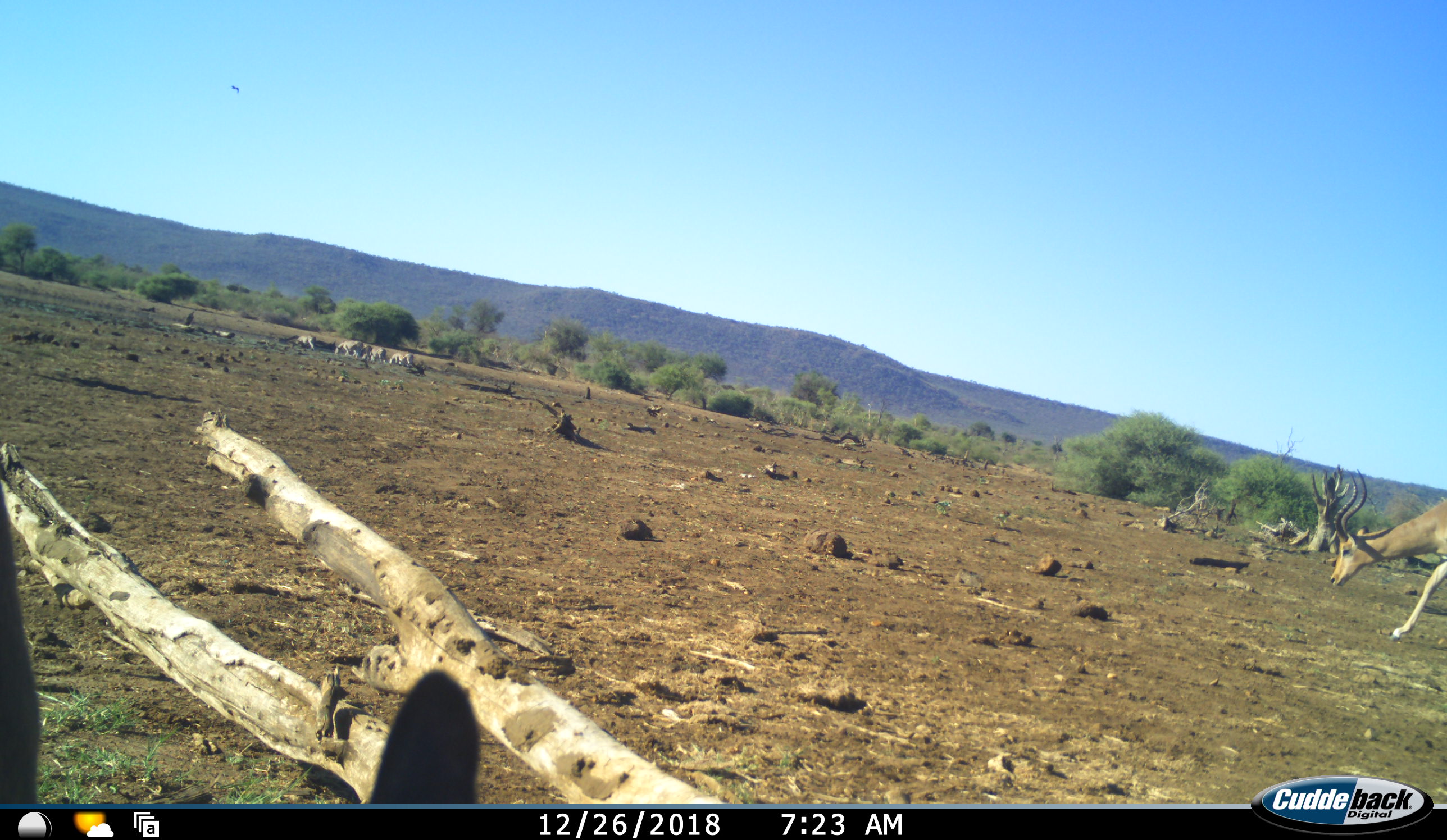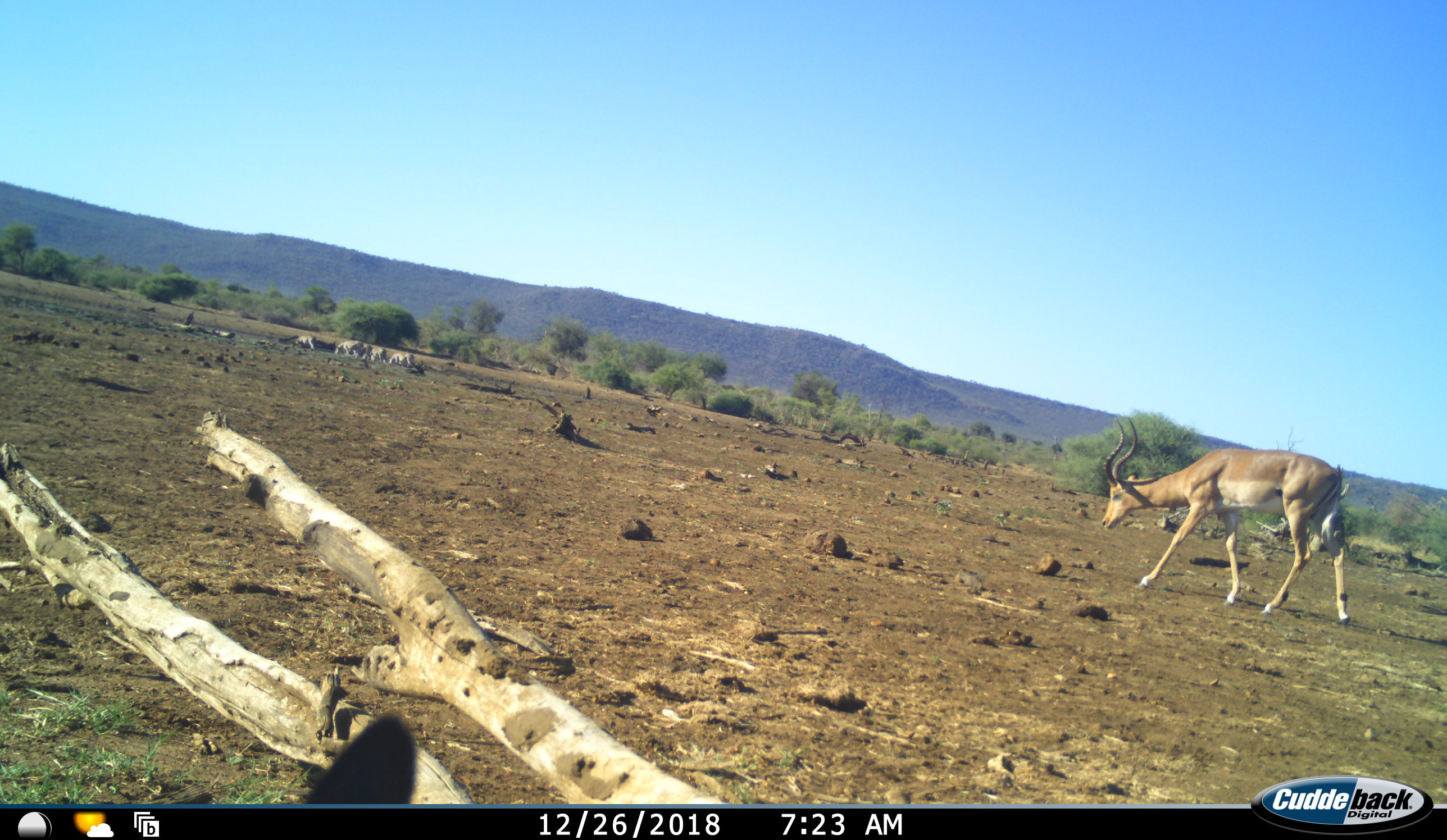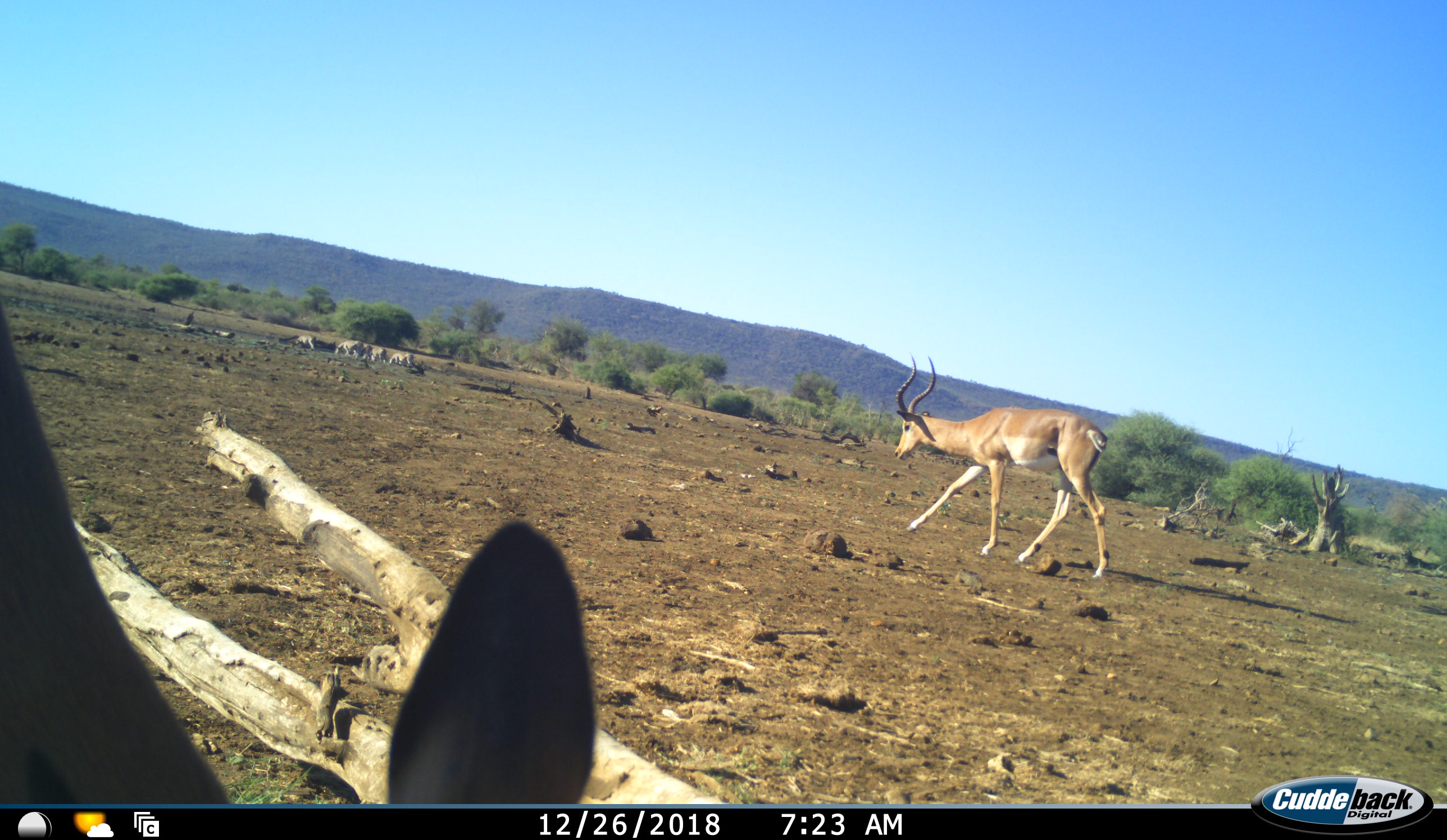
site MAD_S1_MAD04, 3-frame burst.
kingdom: Animalia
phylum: Chordata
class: Mammalia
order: Artiodactyla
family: Bovidae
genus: Aepyceros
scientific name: Aepyceros melampus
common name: impala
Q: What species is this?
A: Impala (Aepyceros melampus).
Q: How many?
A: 2.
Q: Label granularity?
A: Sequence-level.